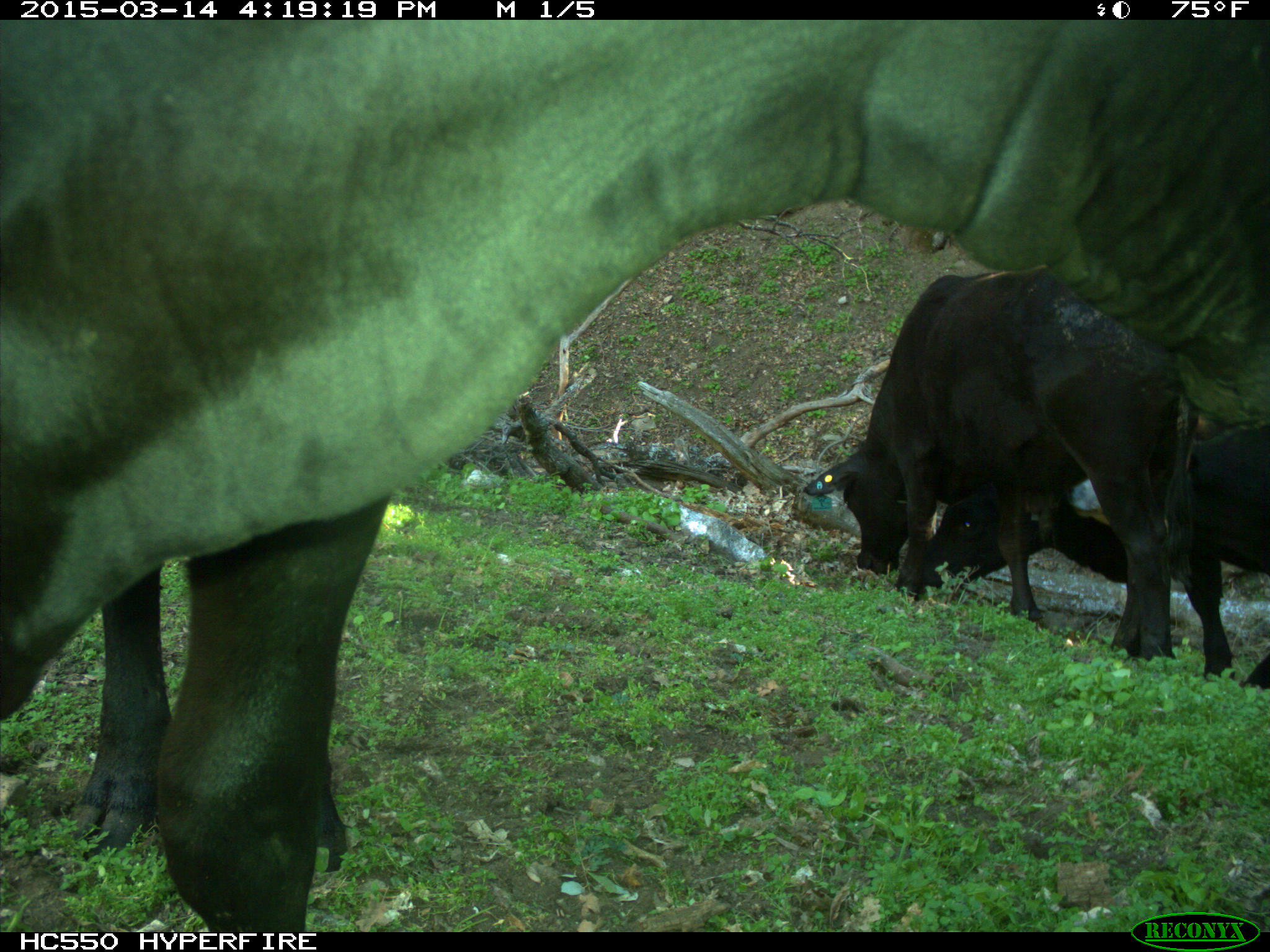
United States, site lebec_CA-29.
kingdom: Animalia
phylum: Chordata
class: Mammalia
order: Artiodactyla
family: Bovidae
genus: Bos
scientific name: Bos taurus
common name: domestic cow